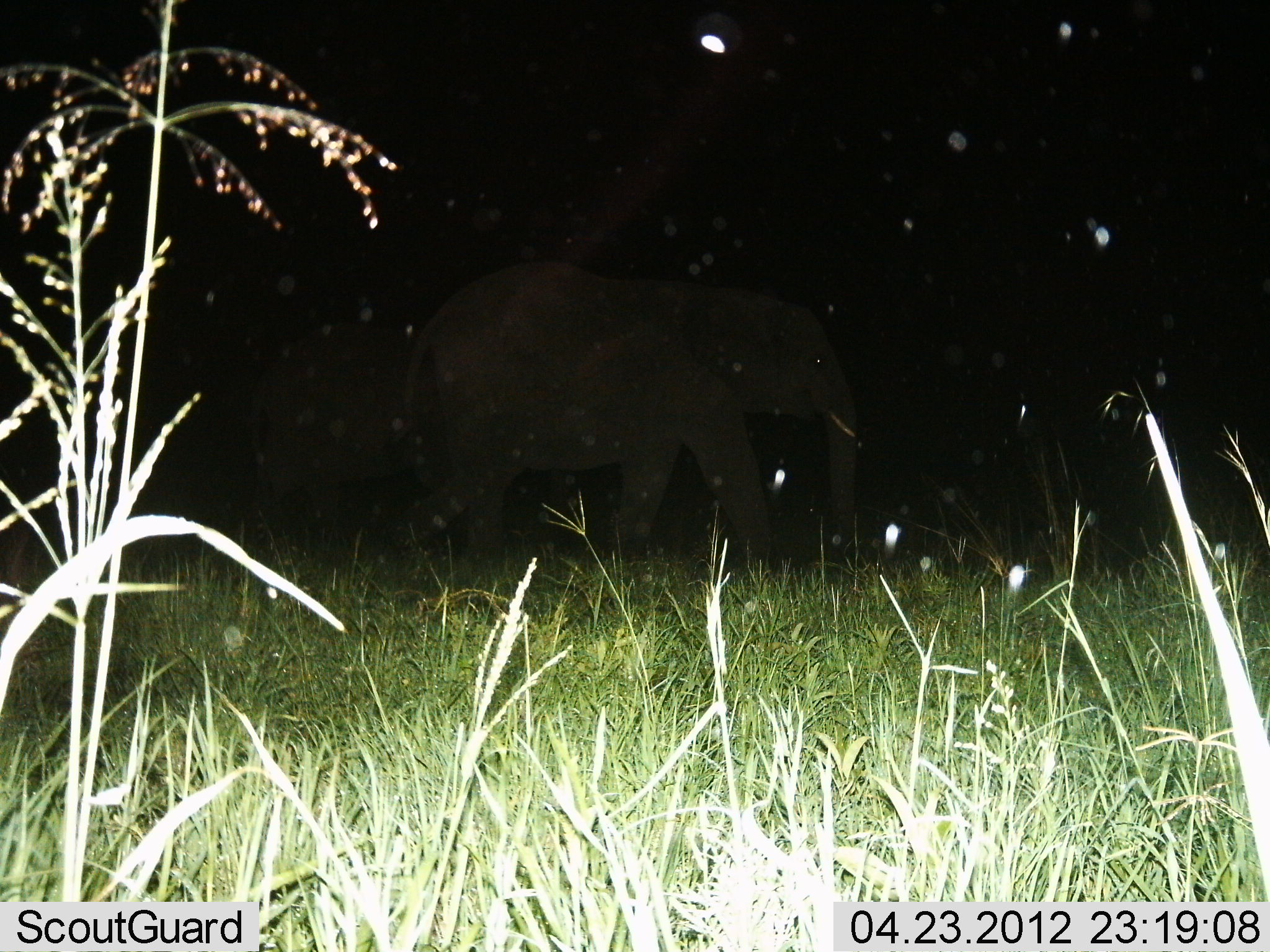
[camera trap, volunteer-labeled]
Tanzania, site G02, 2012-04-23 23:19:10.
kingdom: Animalia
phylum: Chordata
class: Mammalia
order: Proboscidea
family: Elephantidae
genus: Loxodonta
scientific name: Loxodonta africana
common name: african bush elephant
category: elephant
Elephant (african bush elephant) (Loxodonta africana), count 2. Behavior (volunteer vote fractions): standing 0%, resting 0%, moving 100%, interacting 0%. Young present (vote fraction): 0%. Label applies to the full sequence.